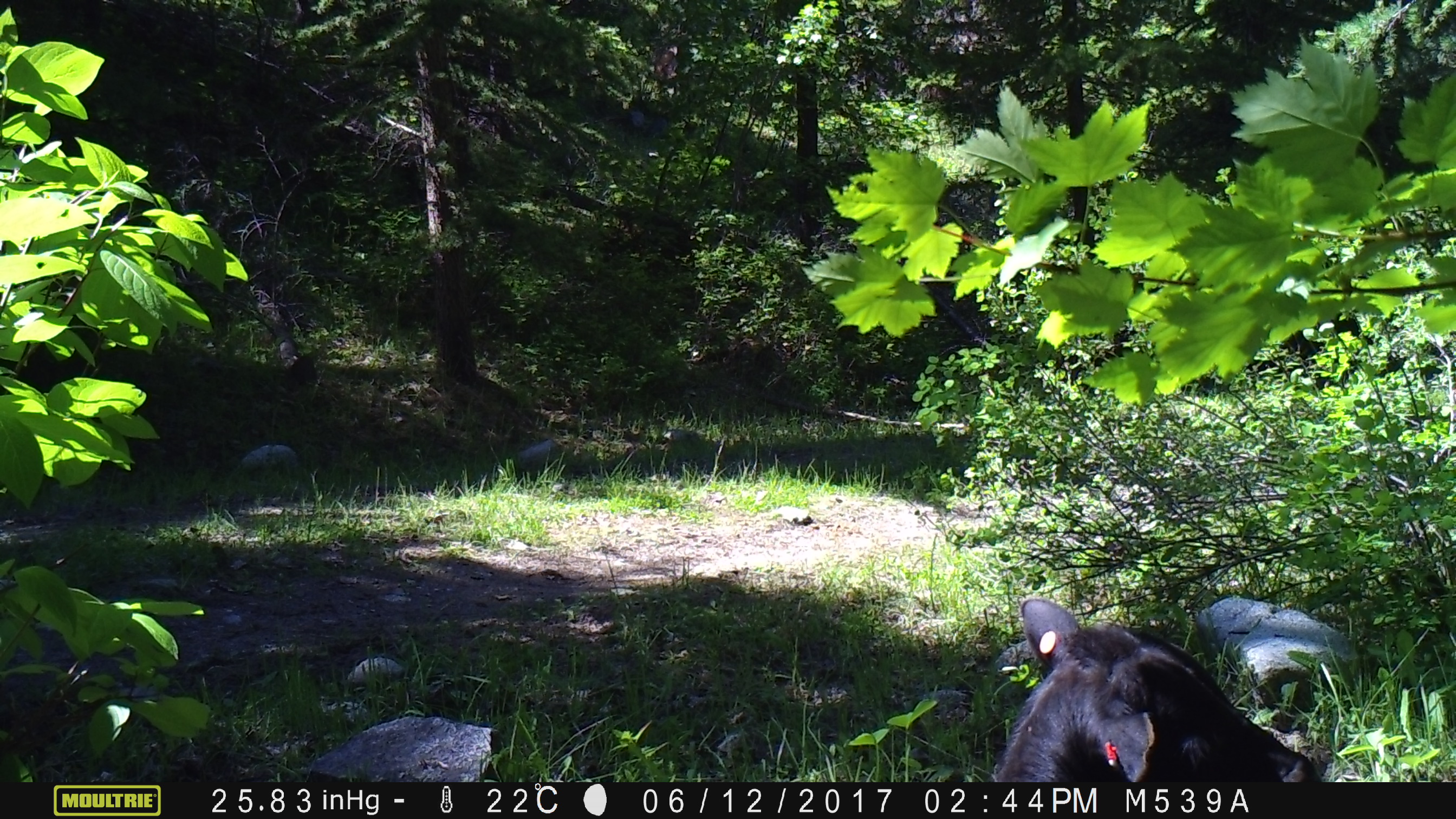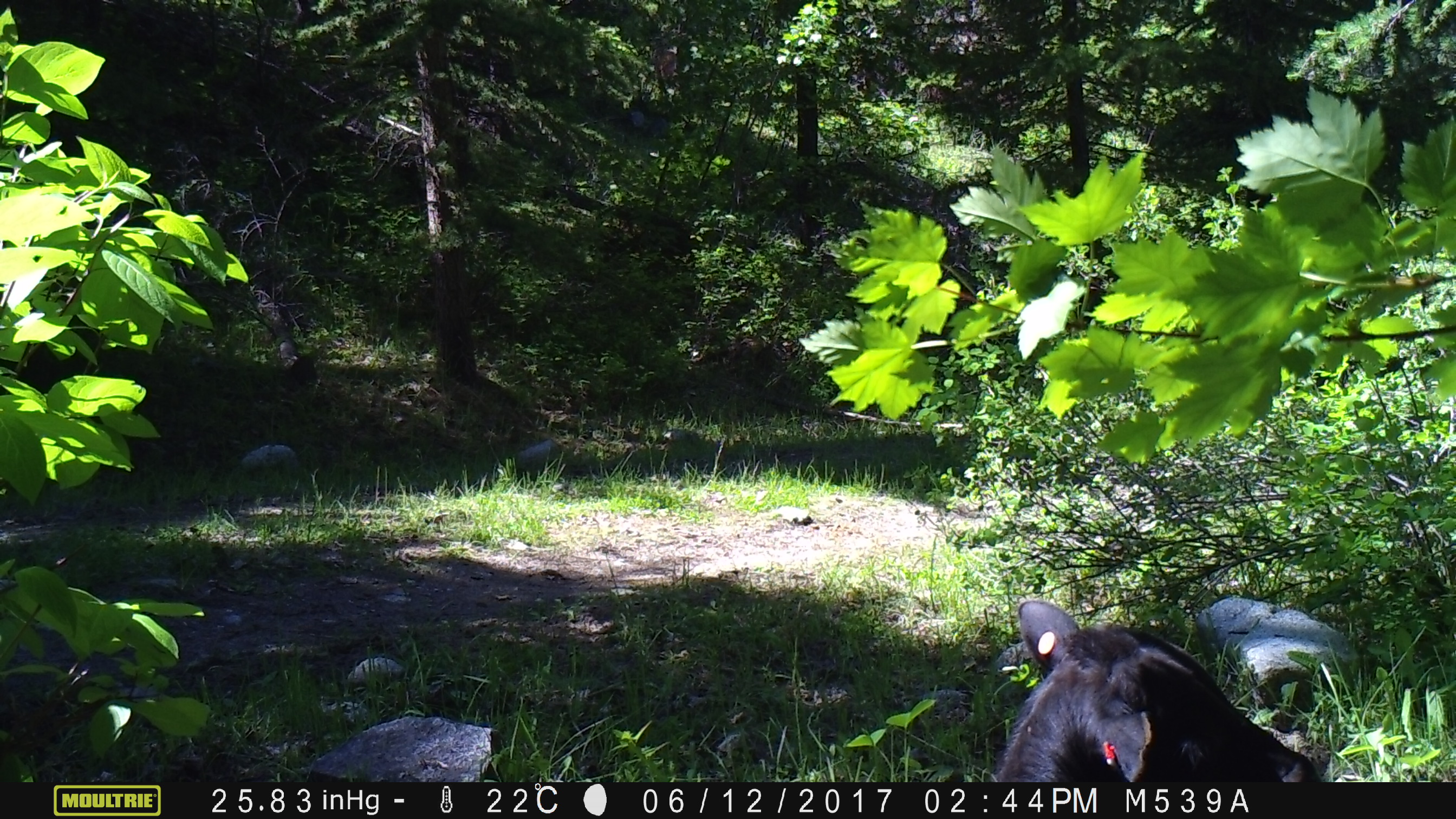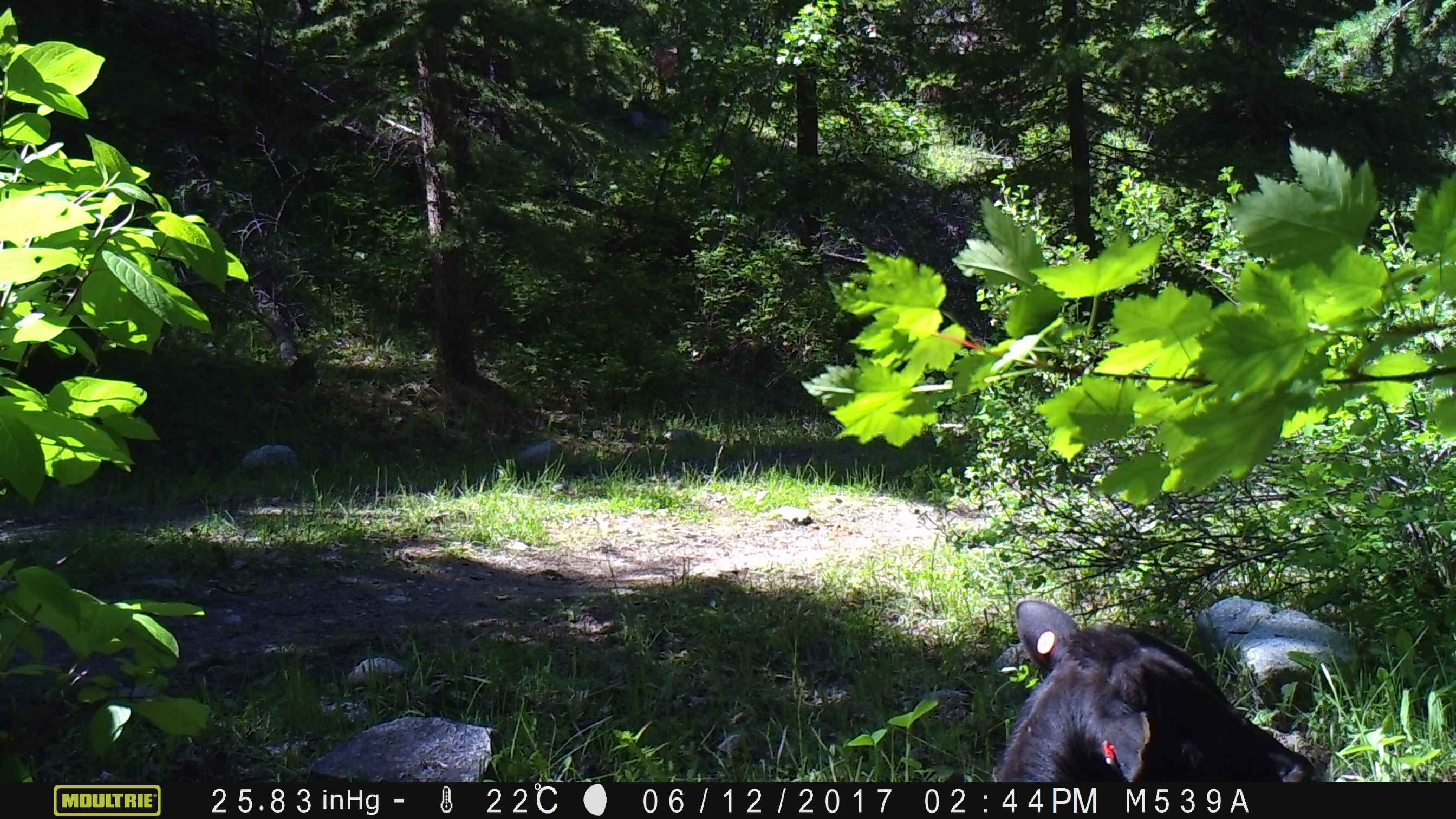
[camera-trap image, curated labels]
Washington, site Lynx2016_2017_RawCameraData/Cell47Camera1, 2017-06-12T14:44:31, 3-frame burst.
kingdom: Animalia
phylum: Chordata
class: Mammalia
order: Artiodactyla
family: Bovidae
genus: Bos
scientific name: Bos taurus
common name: domestic cattle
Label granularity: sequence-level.